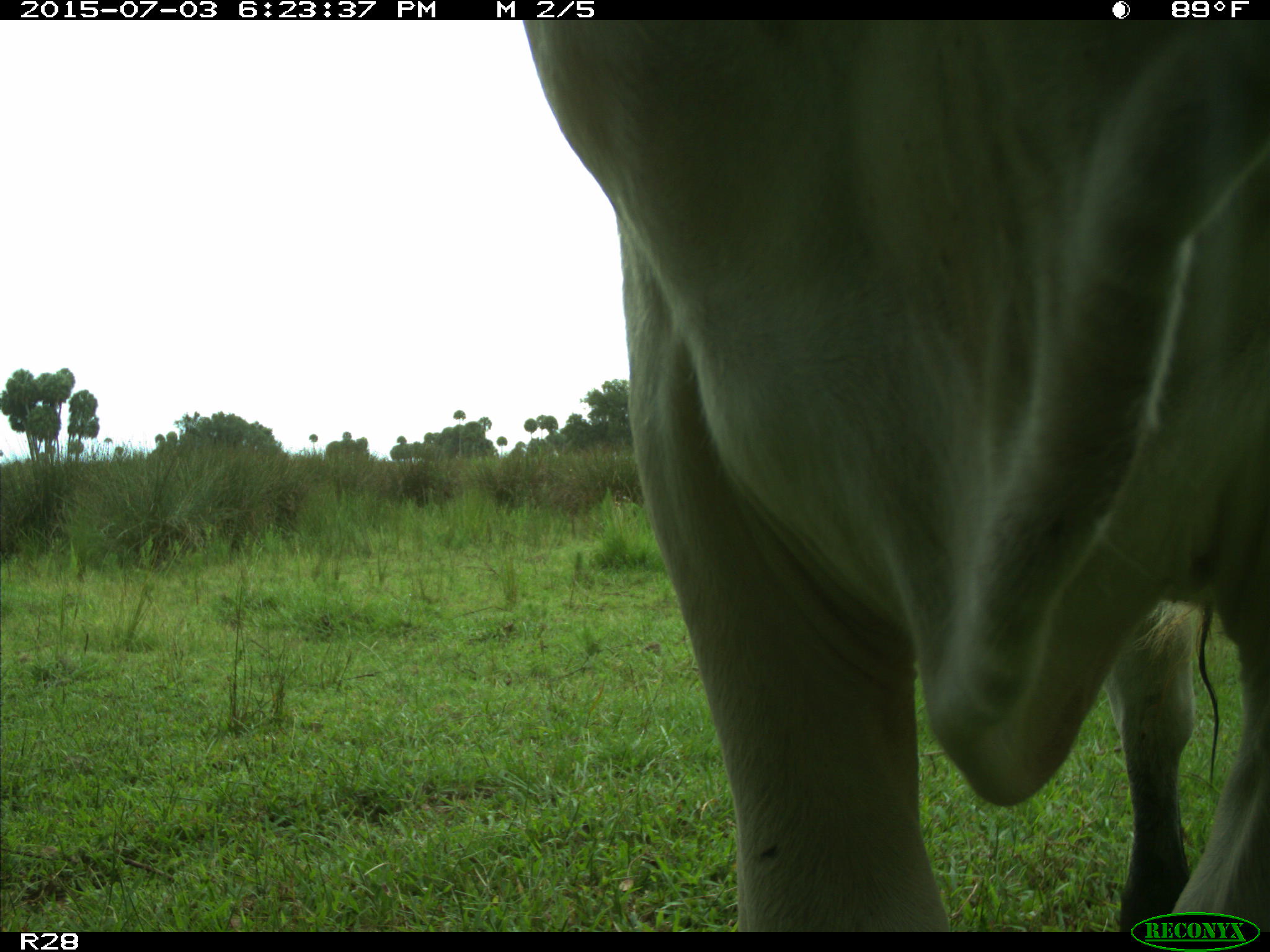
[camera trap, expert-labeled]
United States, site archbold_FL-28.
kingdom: Animalia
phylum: Chordata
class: Mammalia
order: Artiodactyla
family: Bovidae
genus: Bos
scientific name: Bos taurus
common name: domestic cow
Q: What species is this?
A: Bos taurus (domestic cow).